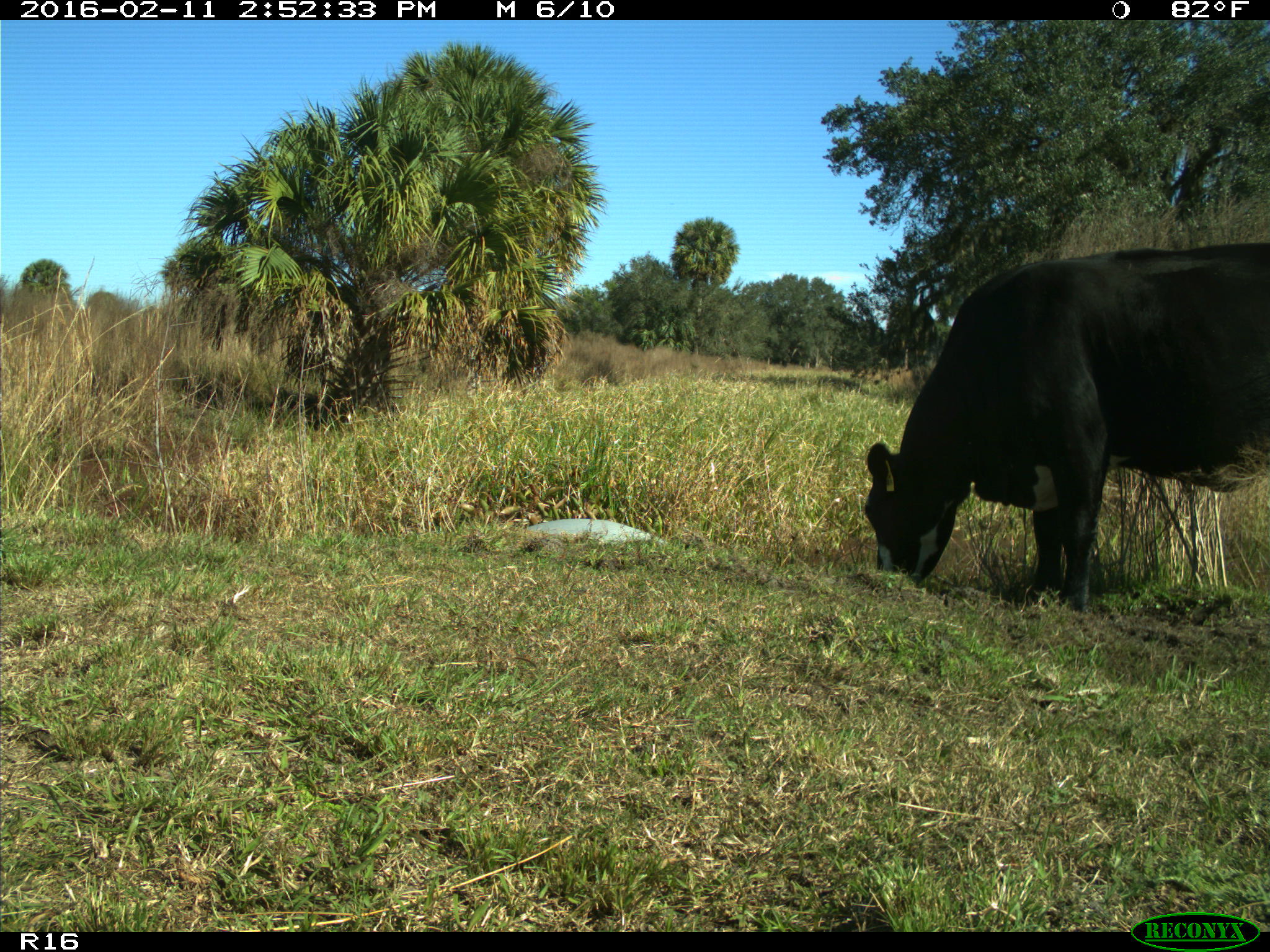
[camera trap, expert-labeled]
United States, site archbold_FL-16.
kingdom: Animalia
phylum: Chordata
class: Mammalia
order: Artiodactyla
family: Bovidae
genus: Bos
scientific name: Bos taurus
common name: domestic cow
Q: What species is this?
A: Bos taurus (domestic cow).